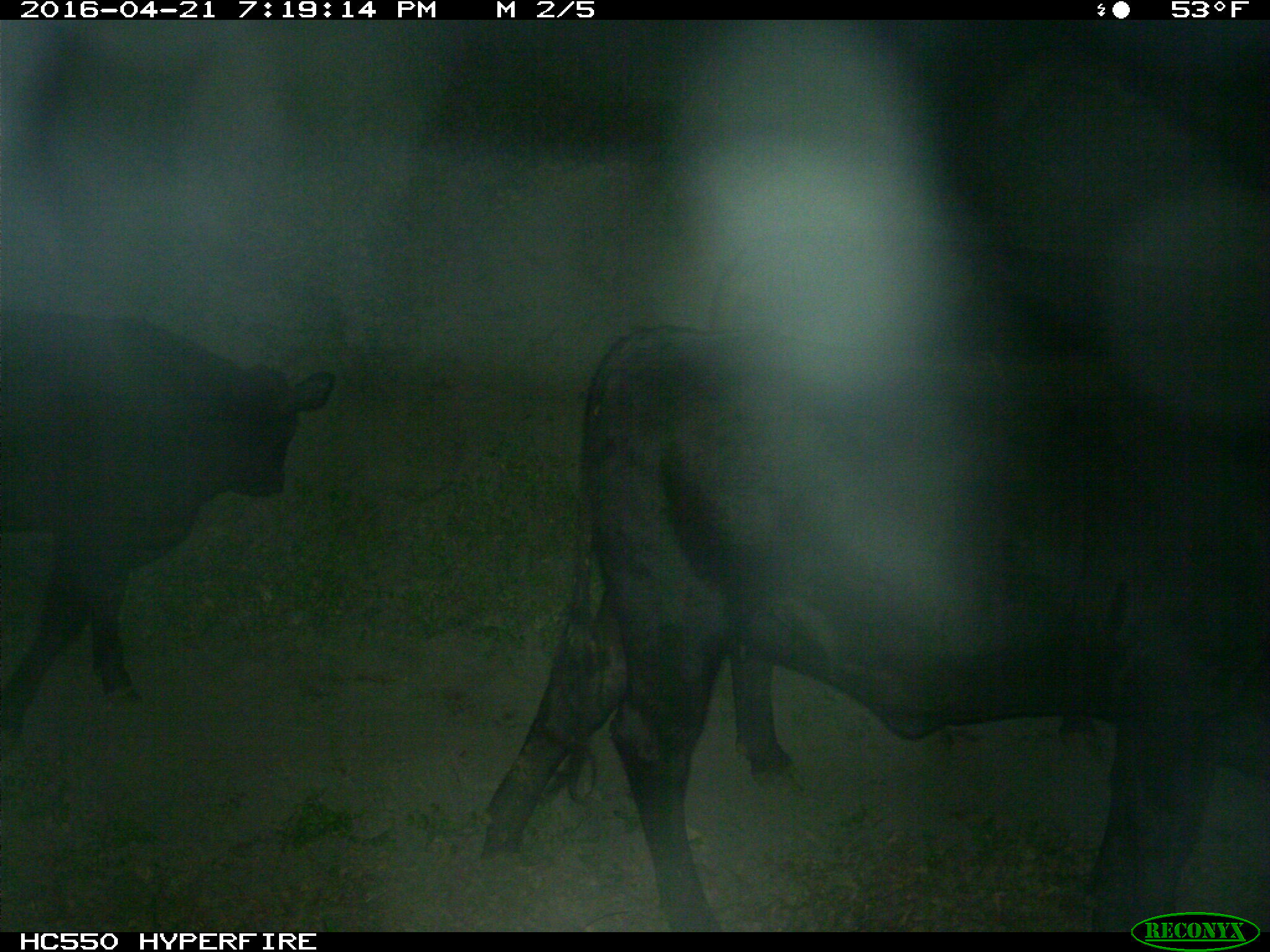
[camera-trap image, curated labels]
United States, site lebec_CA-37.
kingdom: Animalia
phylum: Chordata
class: Mammalia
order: Artiodactyla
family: Bovidae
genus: Bos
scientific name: Bos taurus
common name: domestic cow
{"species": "Bos taurus (domestic cow)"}